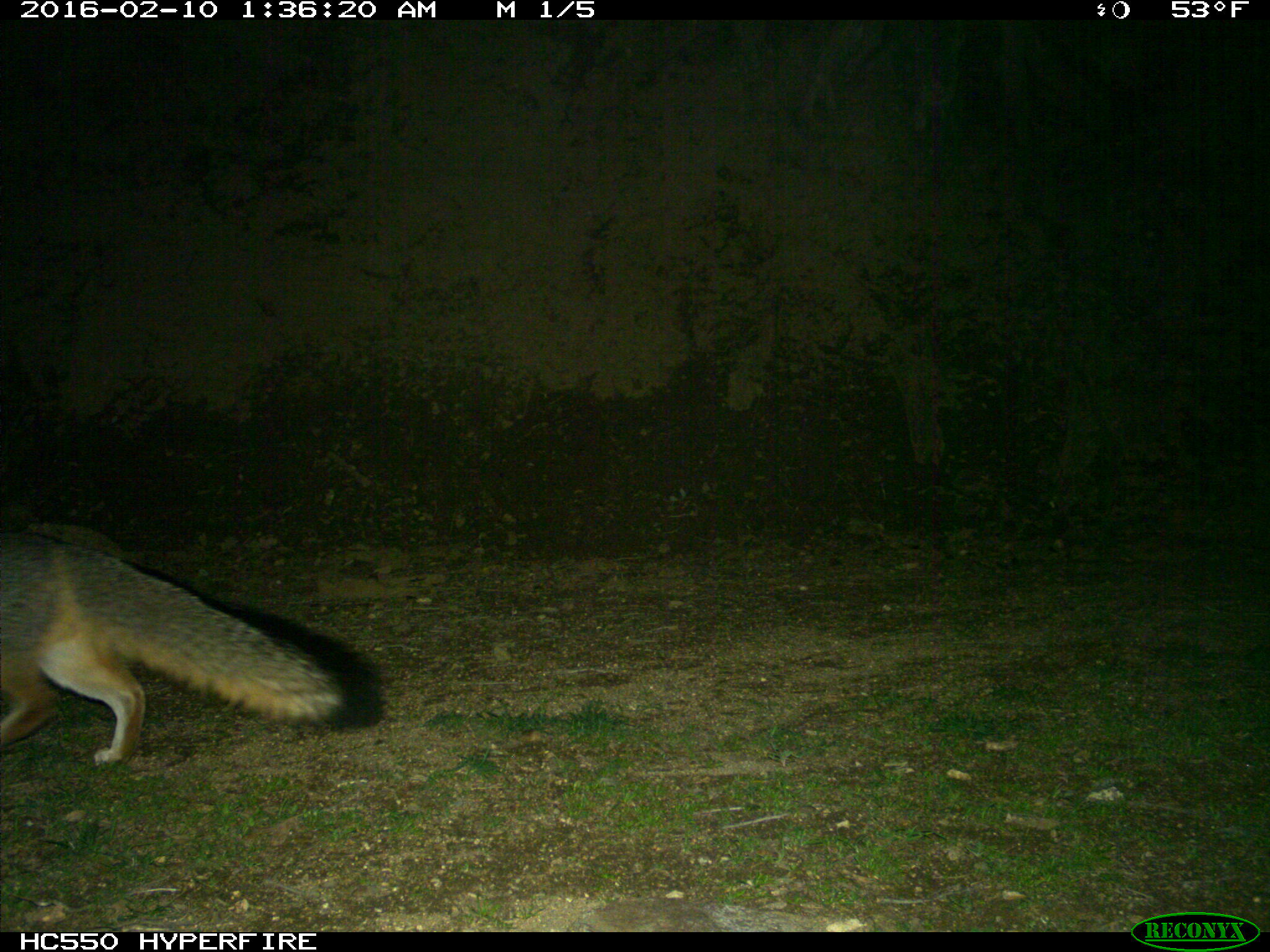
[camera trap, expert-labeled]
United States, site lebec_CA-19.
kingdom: Animalia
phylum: Chordata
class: Mammalia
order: Carnivora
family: Canidae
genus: Urocyon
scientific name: Urocyon cinereoargenteus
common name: gray fox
Urocyon cinereoargenteus (gray fox).